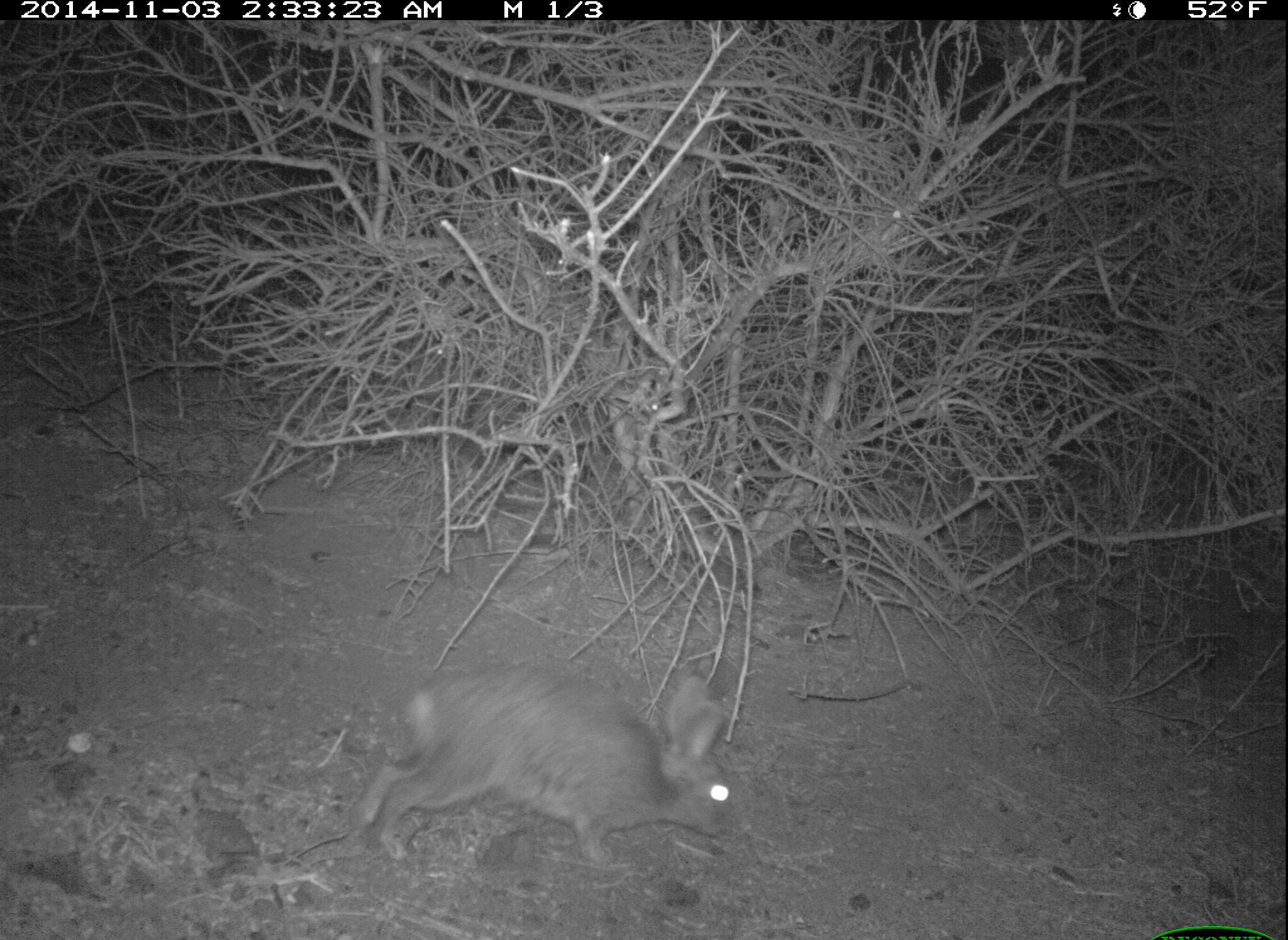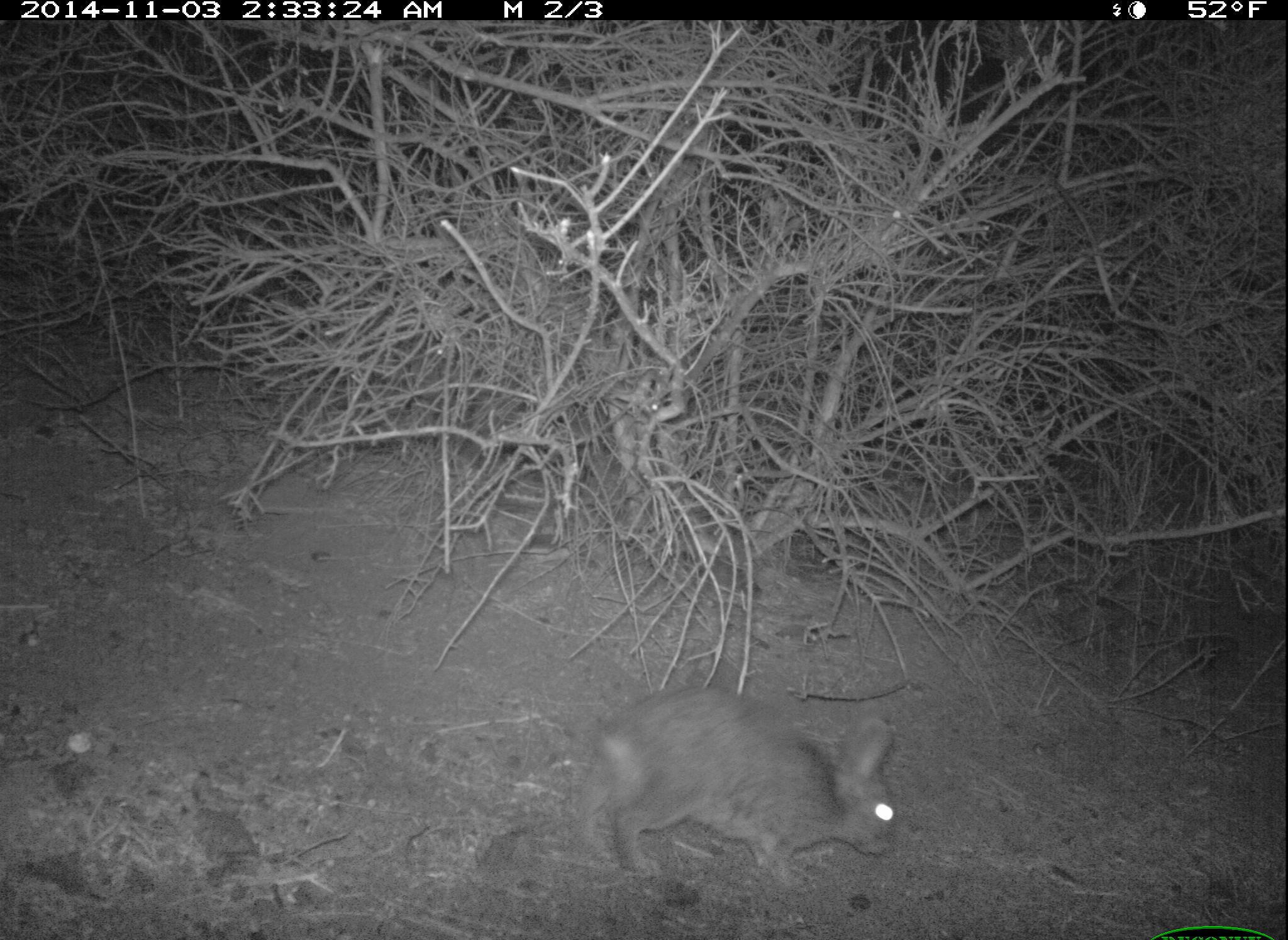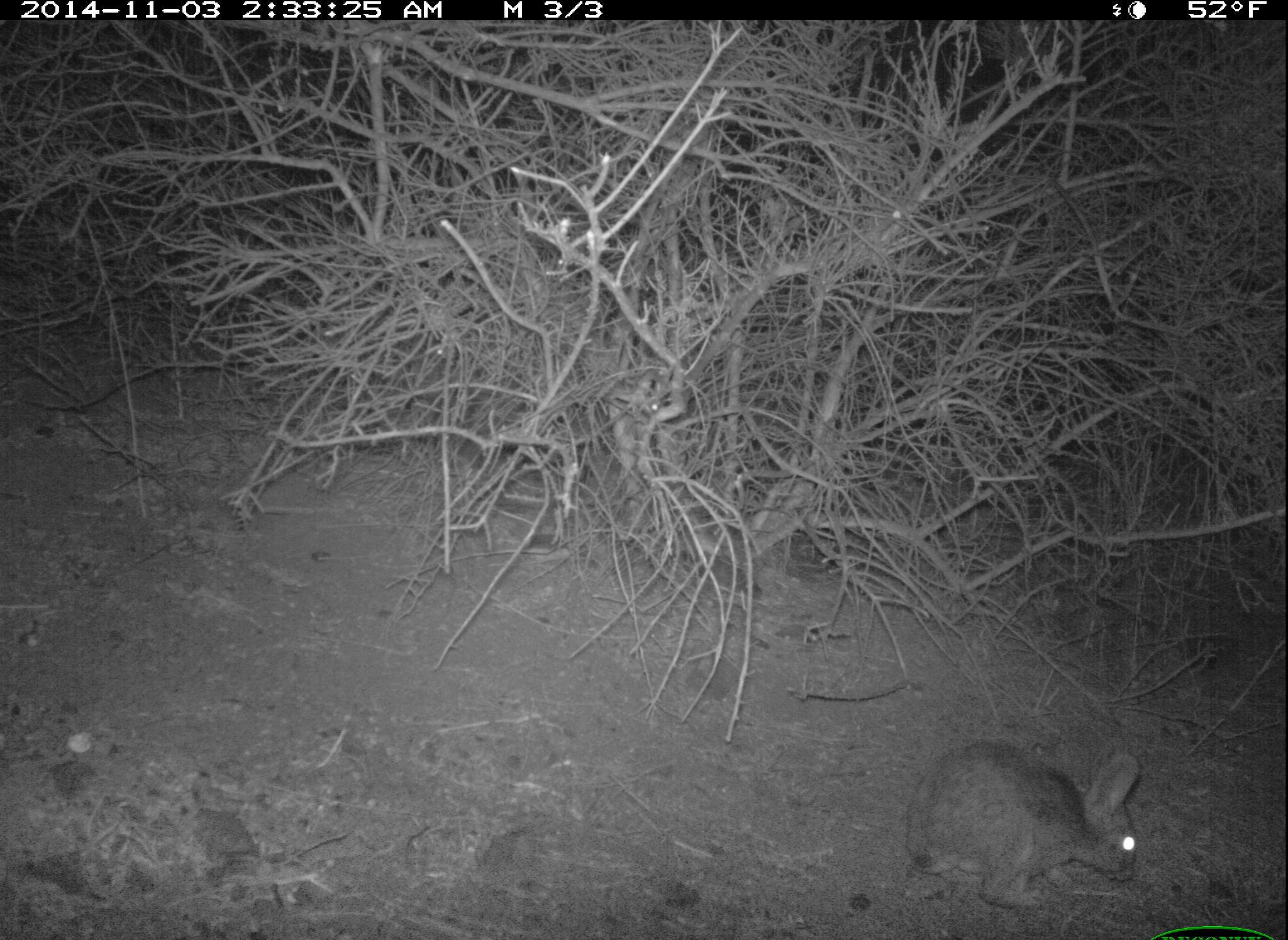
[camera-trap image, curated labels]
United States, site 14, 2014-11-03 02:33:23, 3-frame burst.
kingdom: Animalia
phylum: Chordata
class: Mammalia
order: Lagomorpha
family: Leporidae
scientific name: Leporidae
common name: rabbits and hares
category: rabbit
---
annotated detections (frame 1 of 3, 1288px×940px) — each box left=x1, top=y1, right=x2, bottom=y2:
rabbit: left=351, top=664, right=740, bottom=868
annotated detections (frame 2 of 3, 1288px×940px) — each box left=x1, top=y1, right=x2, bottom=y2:
rabbit: left=573, top=683, right=904, bottom=894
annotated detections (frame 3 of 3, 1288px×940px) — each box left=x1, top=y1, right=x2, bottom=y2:
rabbit: left=901, top=738, right=1144, bottom=914